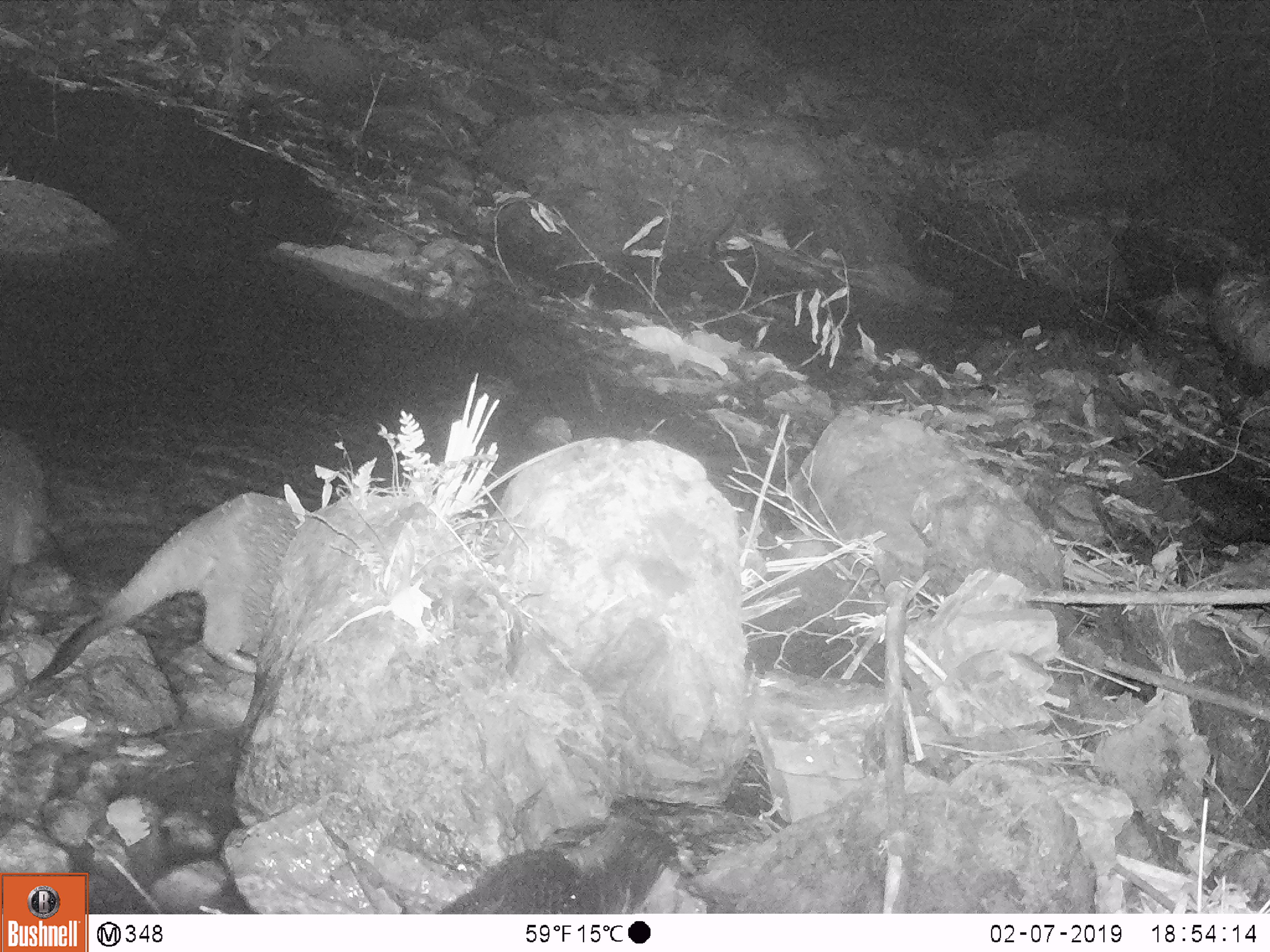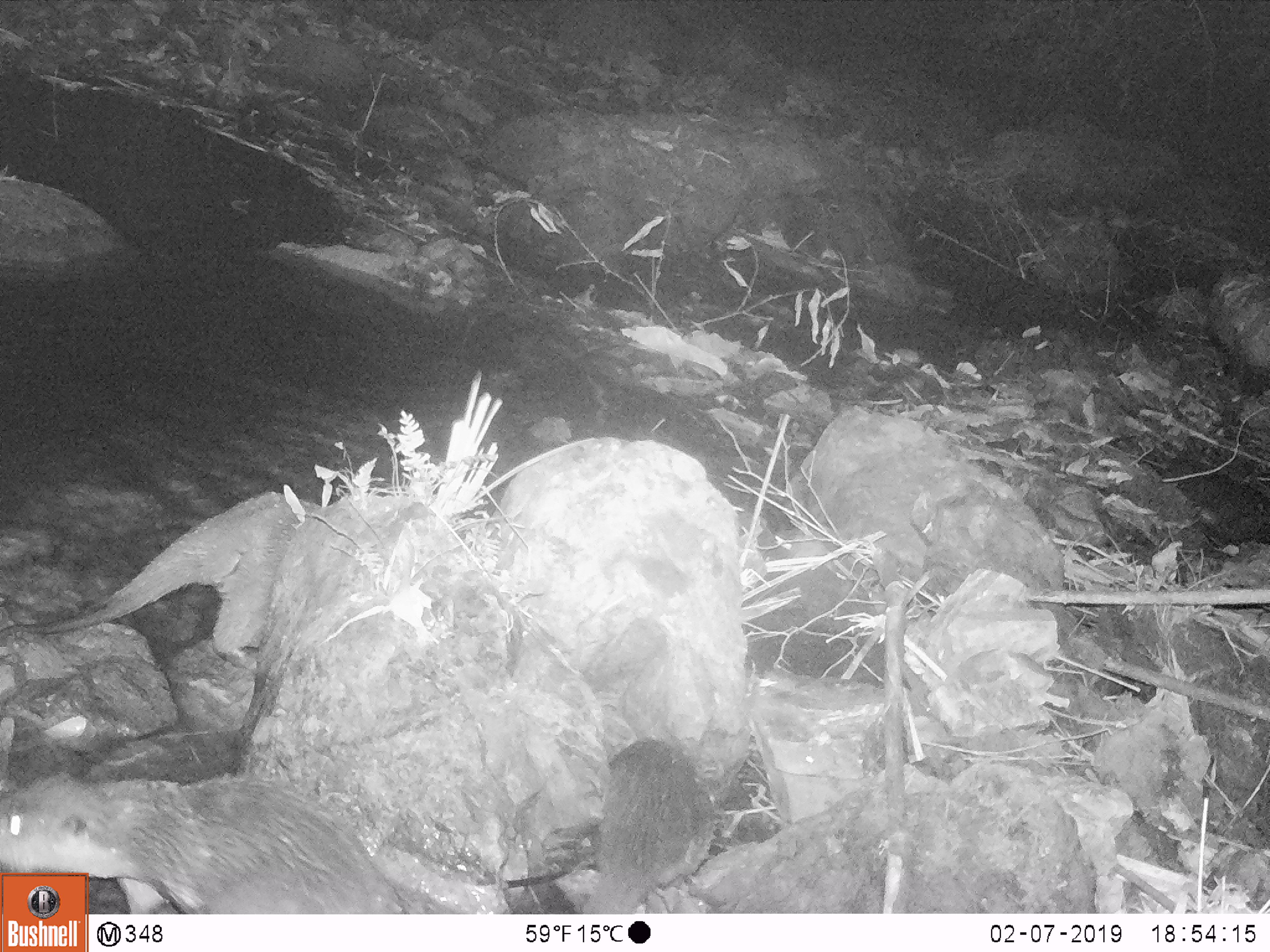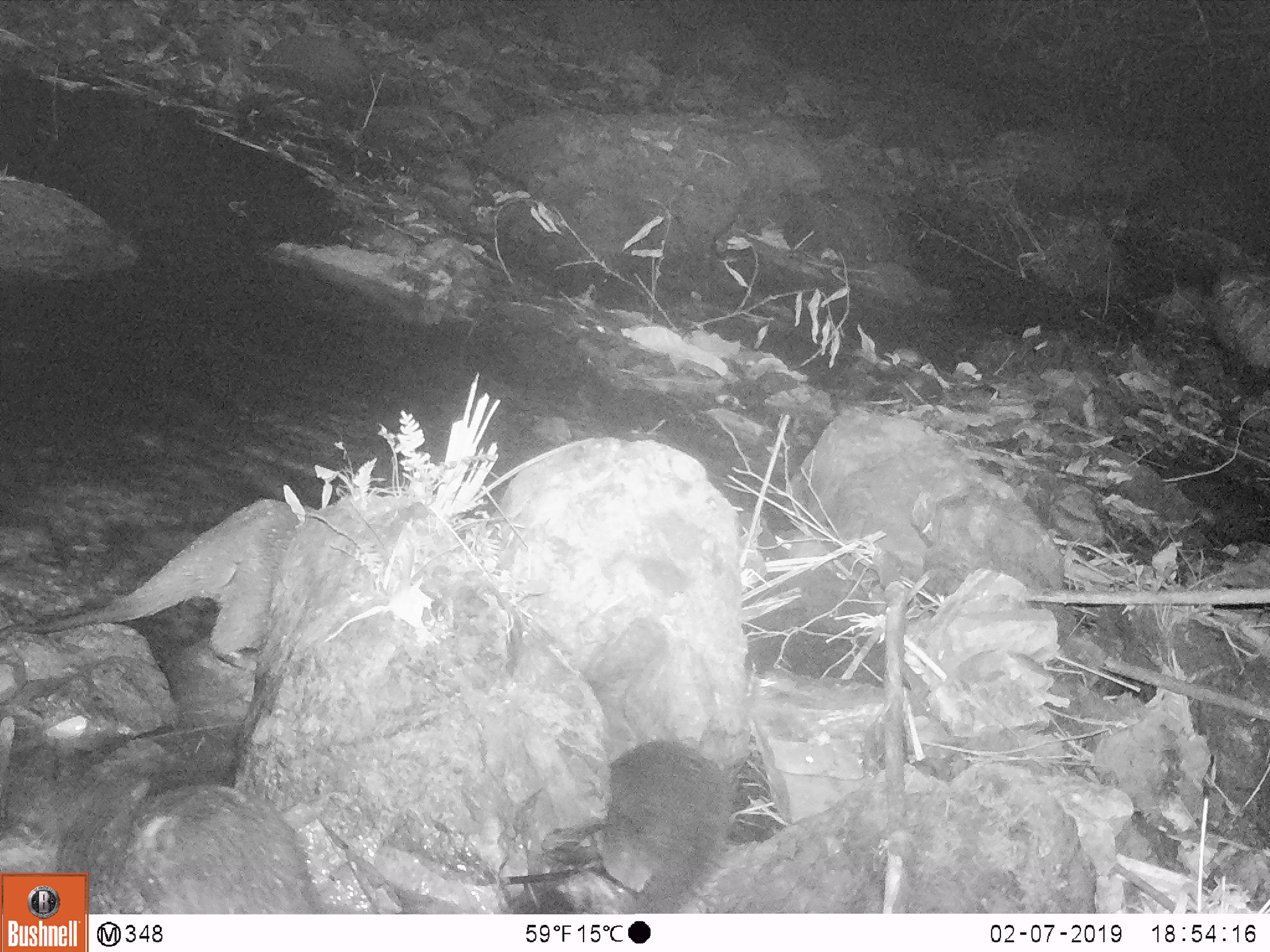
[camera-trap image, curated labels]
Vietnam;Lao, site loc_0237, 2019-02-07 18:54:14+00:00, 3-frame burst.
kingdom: Animalia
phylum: Chordata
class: Mammalia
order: Carnivora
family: Mustelidae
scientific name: Lutrinae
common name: otter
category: unidentified otter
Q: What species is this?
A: Unidentified otter (otter) (Lutrinae).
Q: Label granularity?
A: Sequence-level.